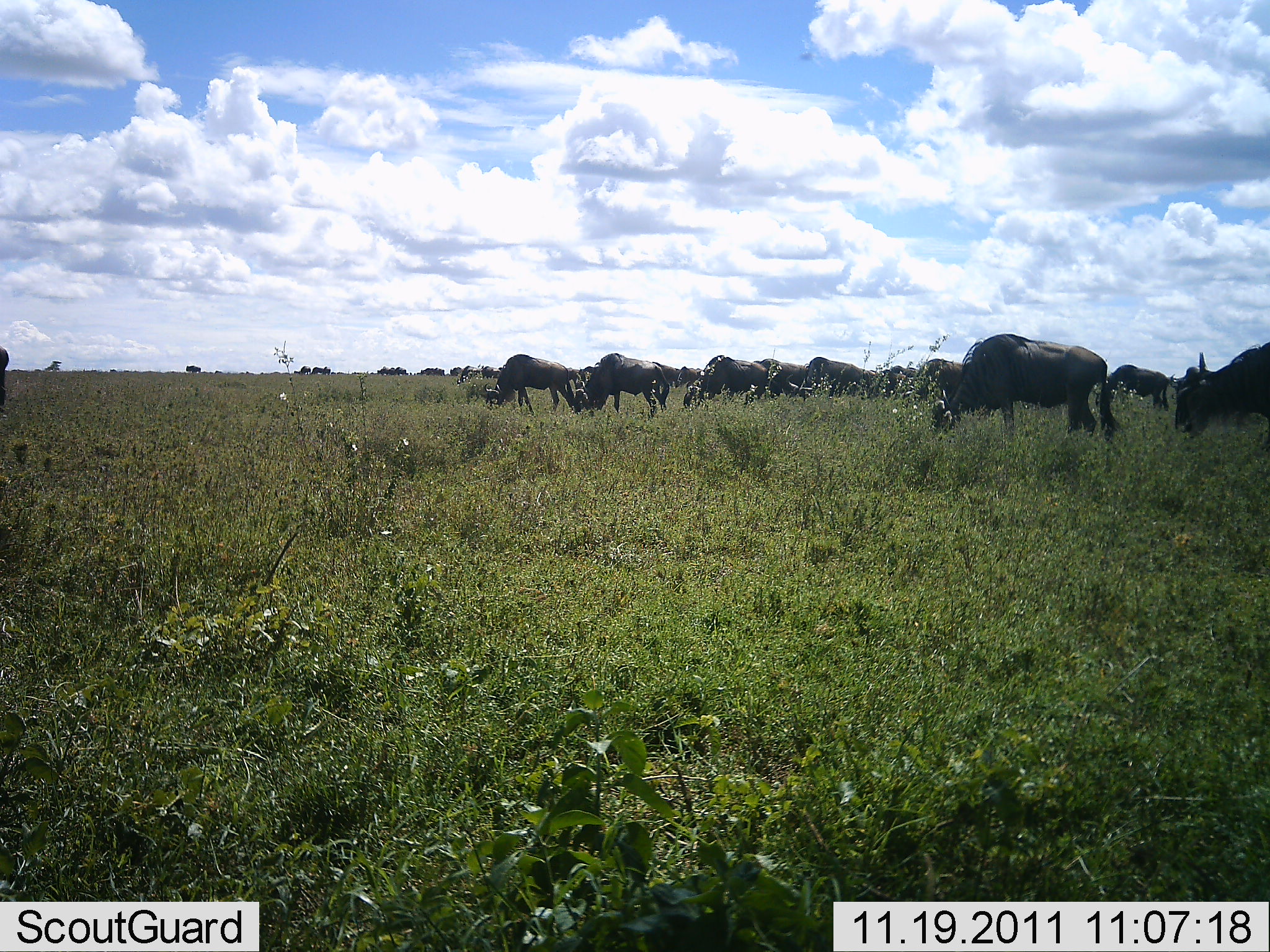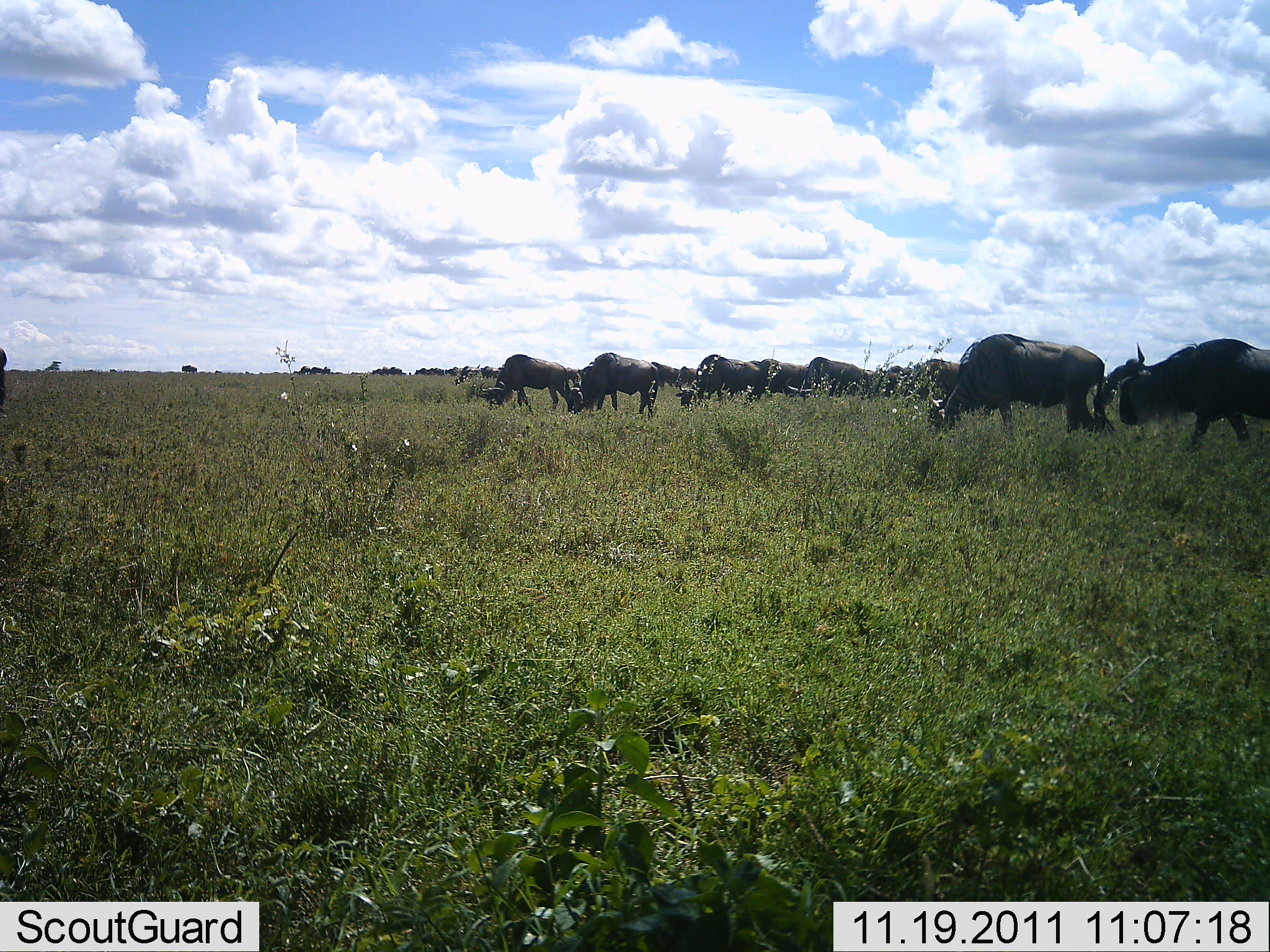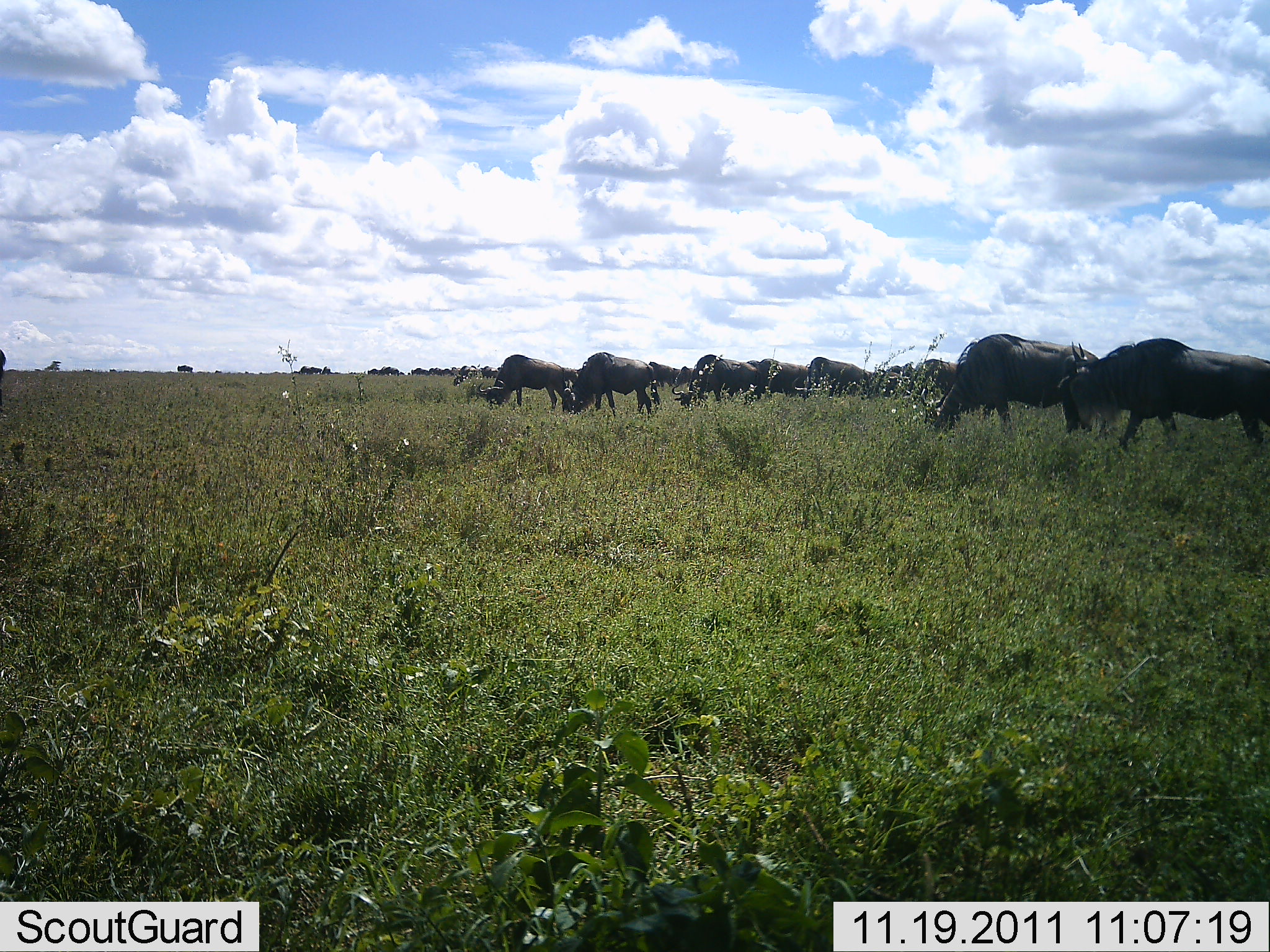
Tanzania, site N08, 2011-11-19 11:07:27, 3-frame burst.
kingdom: Animalia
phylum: Chordata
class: Mammalia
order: Artiodactyla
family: Bovidae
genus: Connochaetes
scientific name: Connochaetes taurinus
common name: blue wildebeest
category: wildebeest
Wildebeest (blue wildebeest) (Connochaetes taurinus), count 11-50. Behavior (volunteer vote fractions): standing 40%, resting 0%, moving 70%, interacting 0%. Young present (vote fraction): 0%. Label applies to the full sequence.